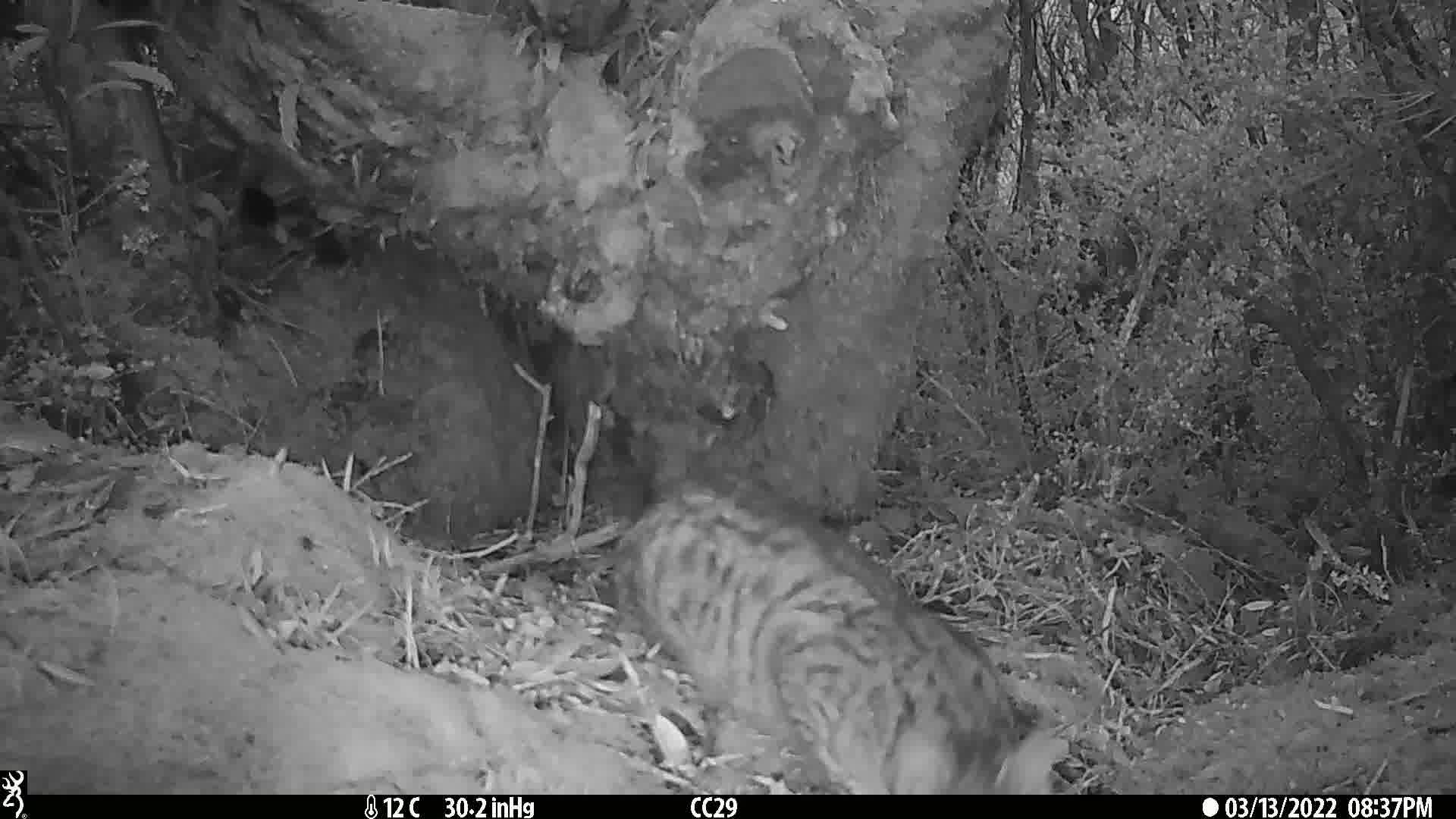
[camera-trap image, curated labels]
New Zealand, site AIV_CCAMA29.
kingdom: Animalia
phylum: Chordata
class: Mammalia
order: Carnivora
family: Felidae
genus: Felis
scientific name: Felis catus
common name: domestic cat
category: cat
Cat (domestic cat) (Felis catus).